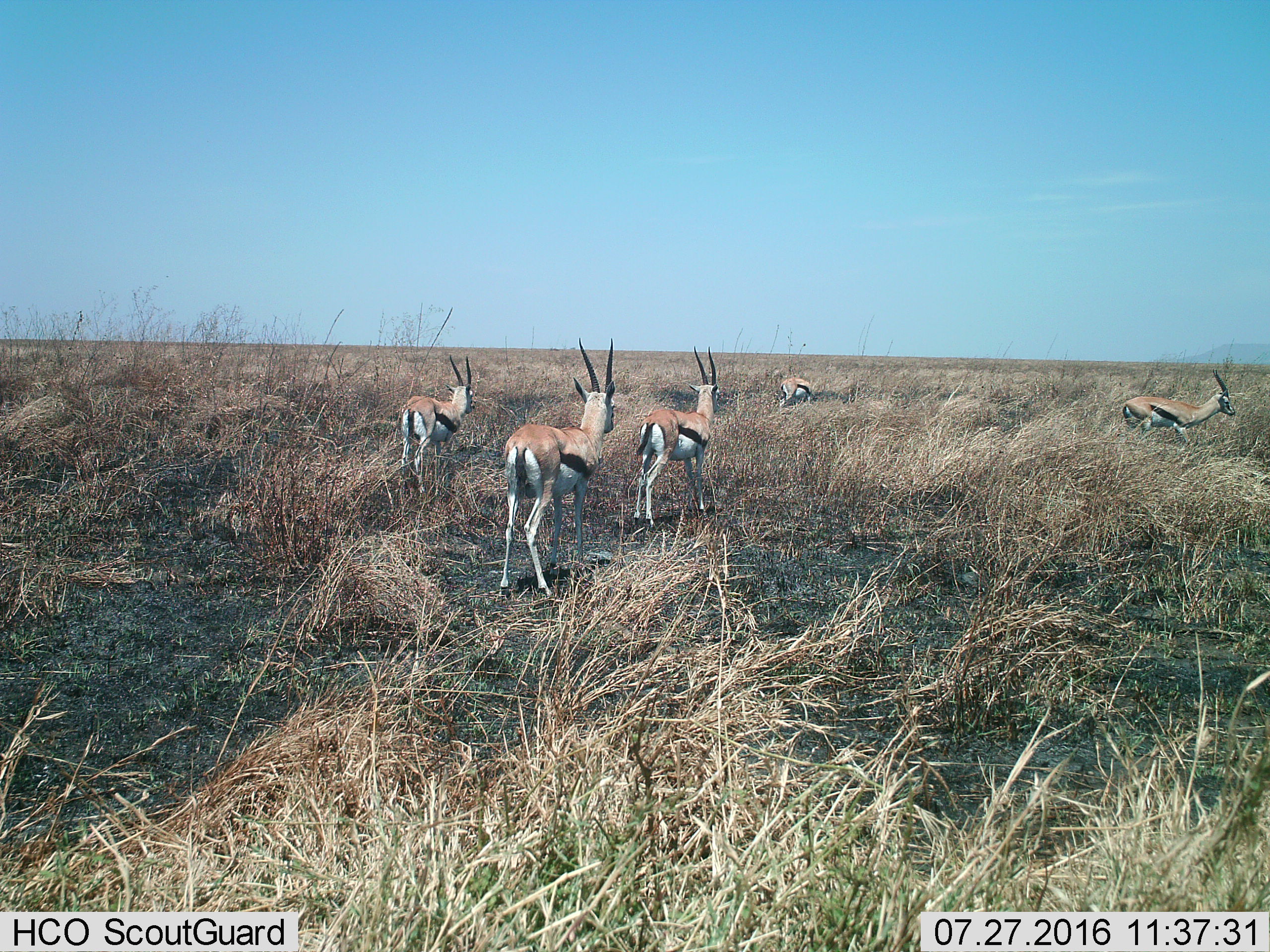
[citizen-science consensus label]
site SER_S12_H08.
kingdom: Animalia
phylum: Chordata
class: Mammalia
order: Artiodactyla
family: Bovidae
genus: Eudorcas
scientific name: Eudorcas thomsonii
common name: thomson's gazelle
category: gazellethomsons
Gazellethomsons (thomson's gazelle) (Eudorcas thomsonii), count 5. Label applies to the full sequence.